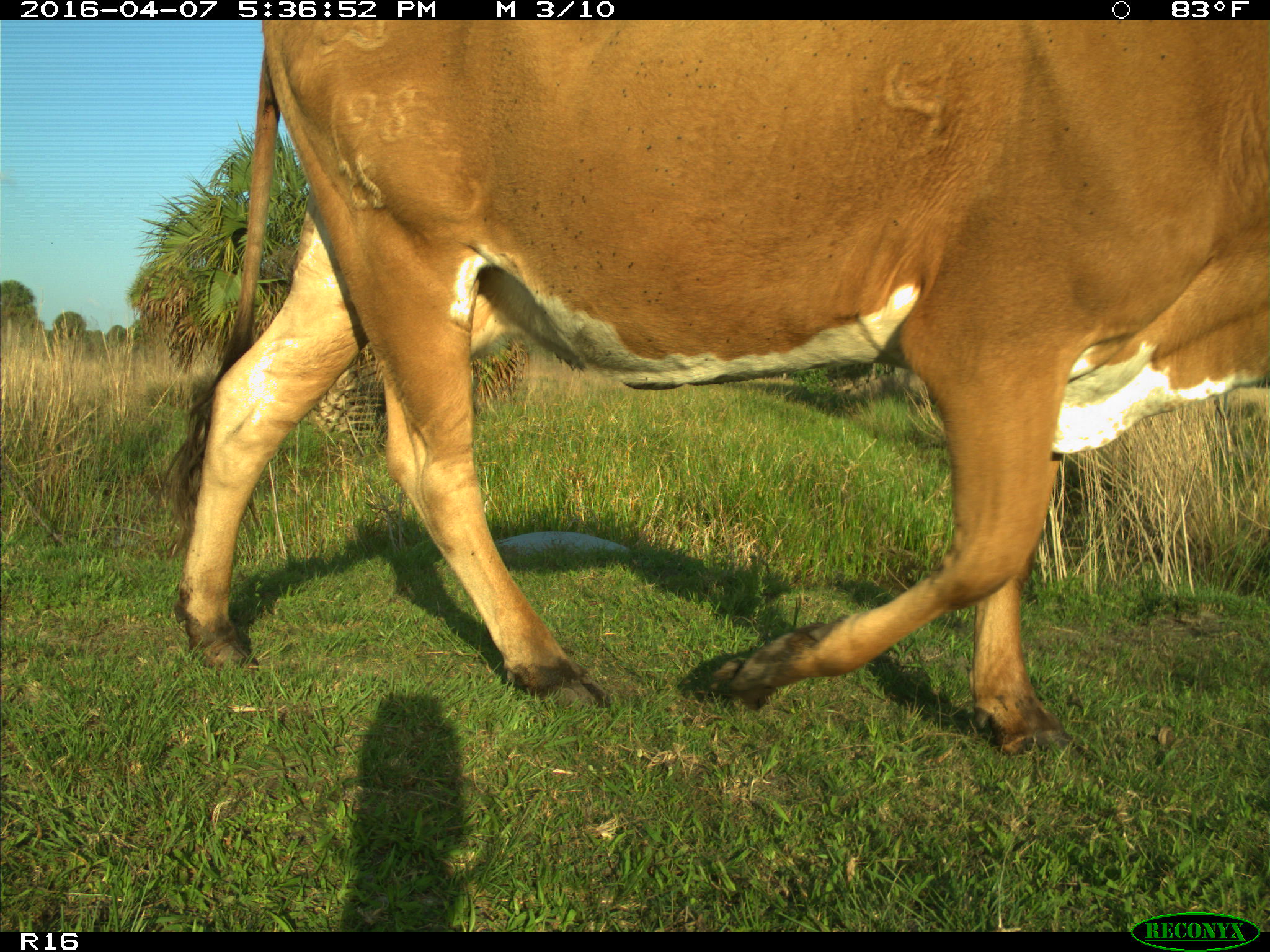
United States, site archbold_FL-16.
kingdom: Animalia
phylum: Chordata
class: Mammalia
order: Artiodactyla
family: Bovidae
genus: Bos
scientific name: Bos taurus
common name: domestic cow